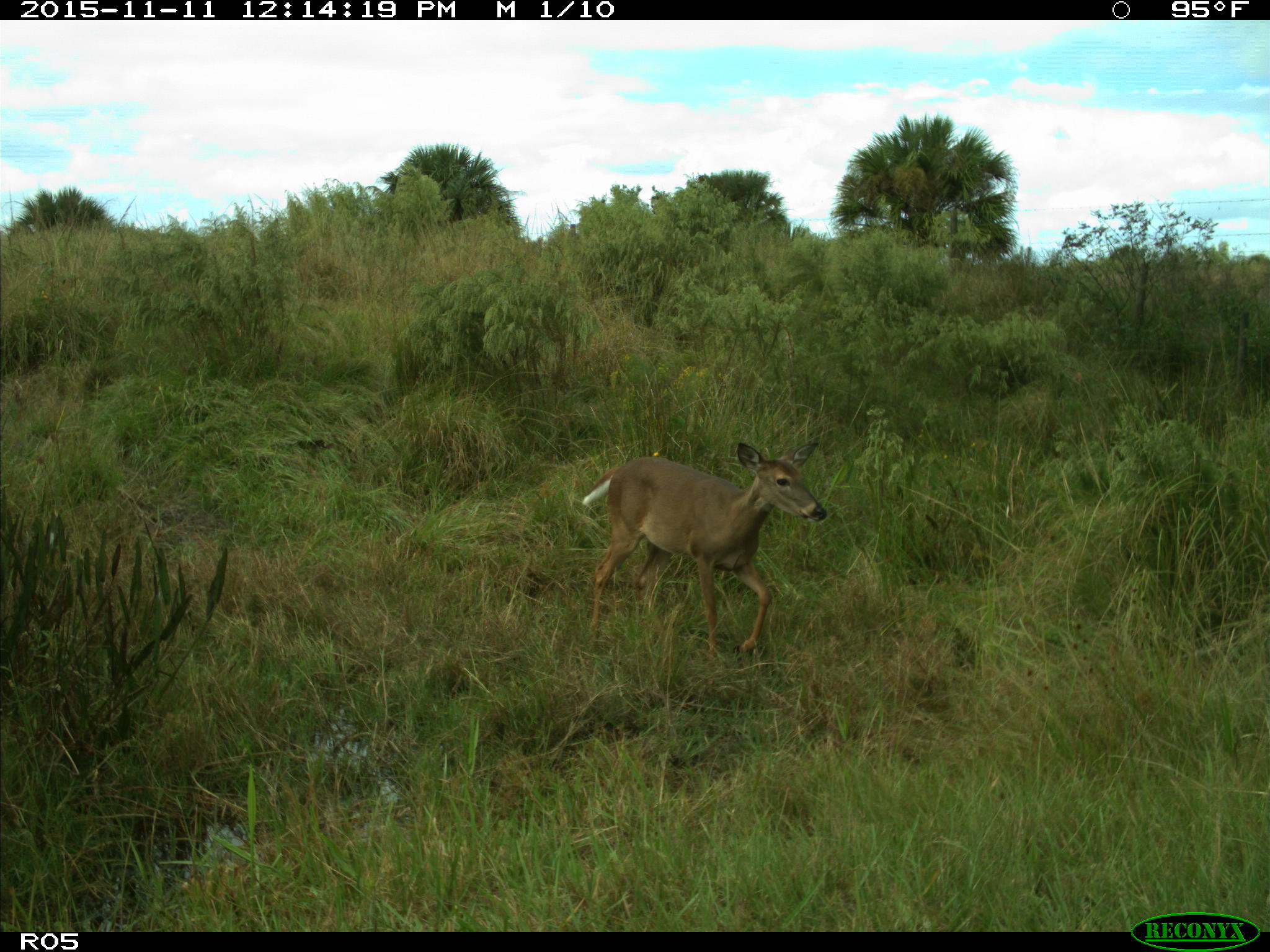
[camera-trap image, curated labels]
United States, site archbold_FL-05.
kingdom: Animalia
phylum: Chordata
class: Mammalia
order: Artiodactyla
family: Cervidae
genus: Odocoileus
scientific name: Odocoileus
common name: deer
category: unidentified deer